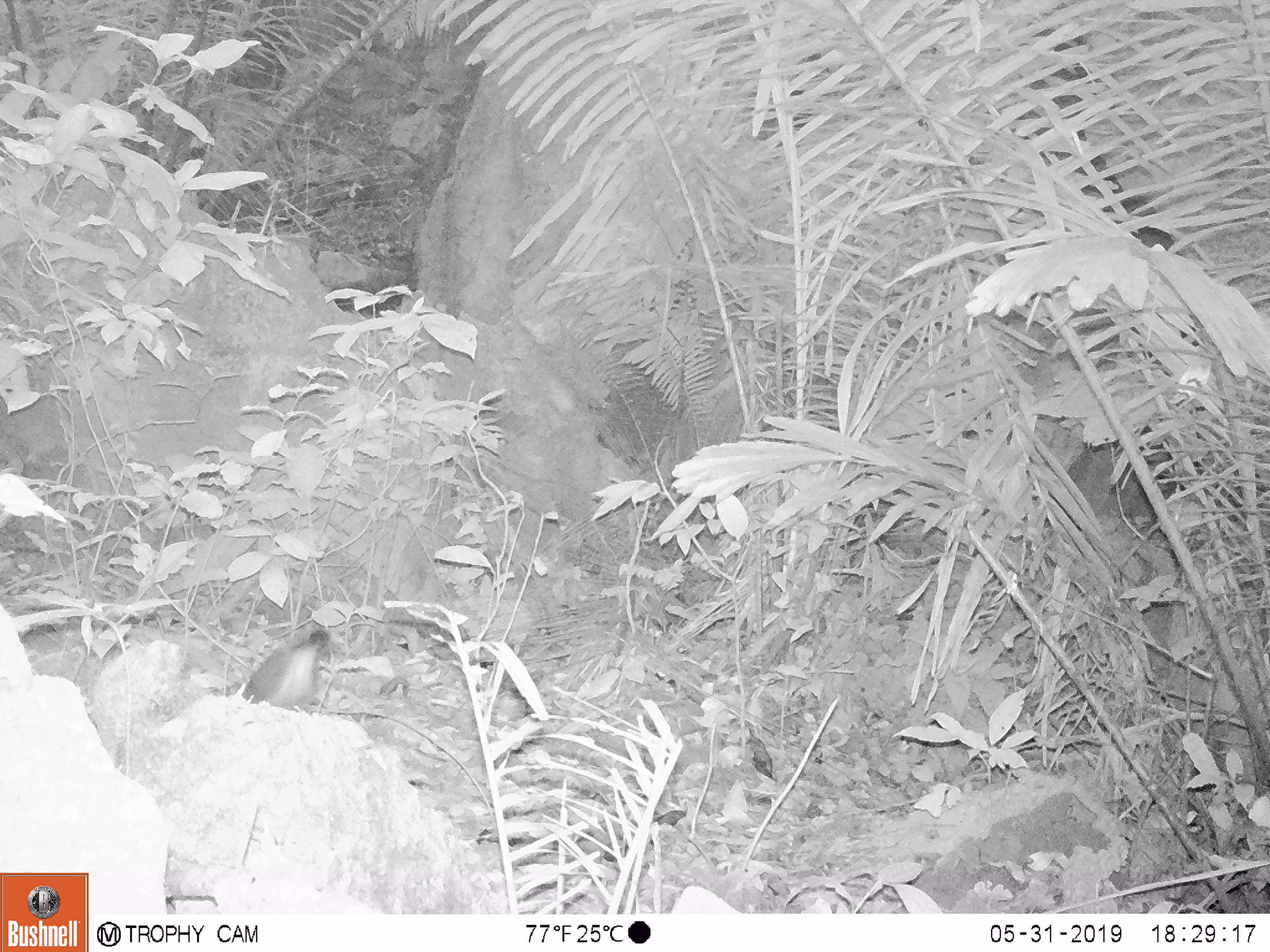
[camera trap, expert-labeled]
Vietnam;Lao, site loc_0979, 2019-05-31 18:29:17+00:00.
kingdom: Animalia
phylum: Chordata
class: Mammalia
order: Rodentia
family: Muridae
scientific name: Muridae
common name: old-world mice and rats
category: unidentified murid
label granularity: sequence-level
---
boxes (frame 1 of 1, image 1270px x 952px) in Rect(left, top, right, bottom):
unidentified murid: Rect(240, 627, 331, 710)